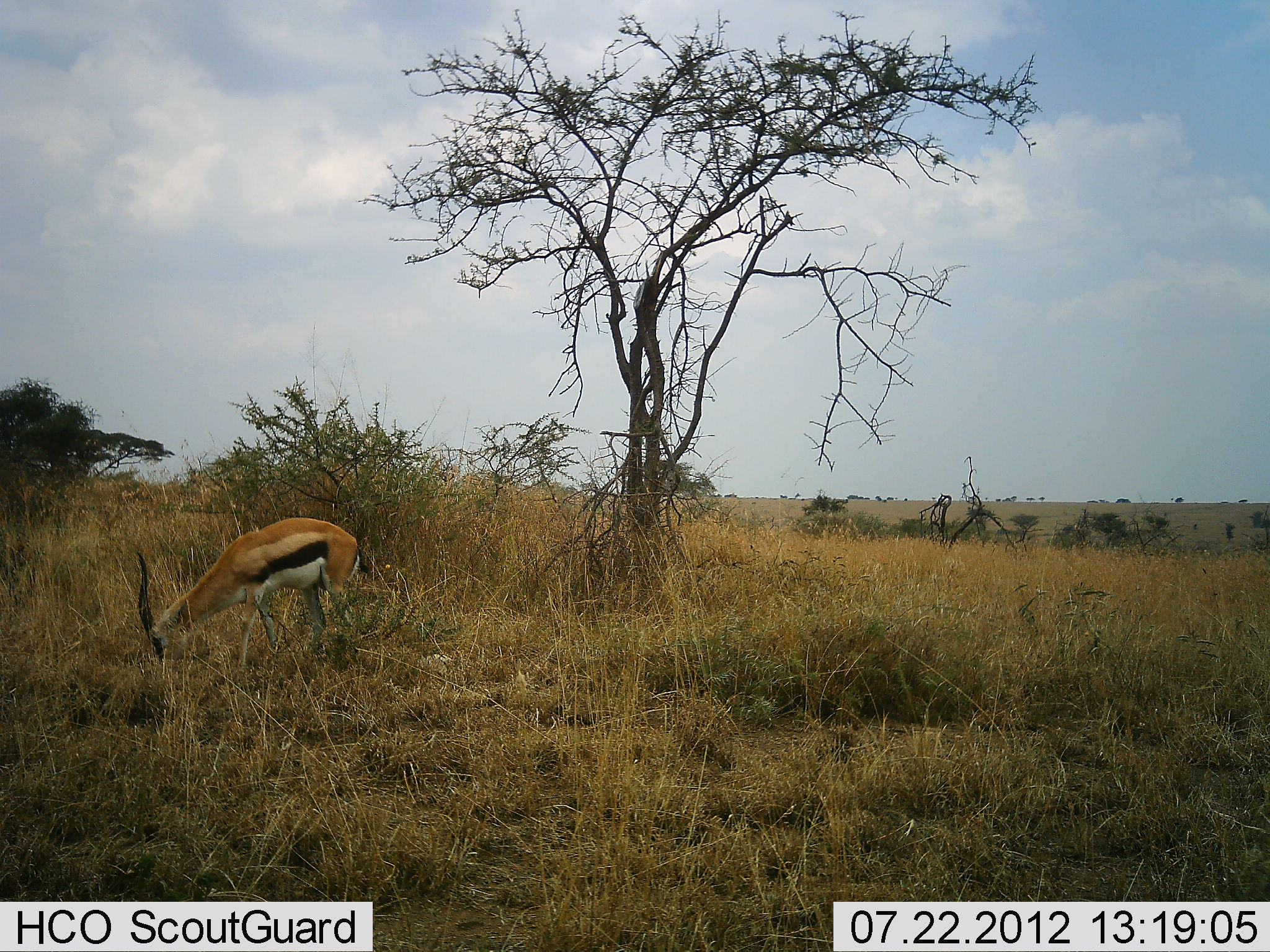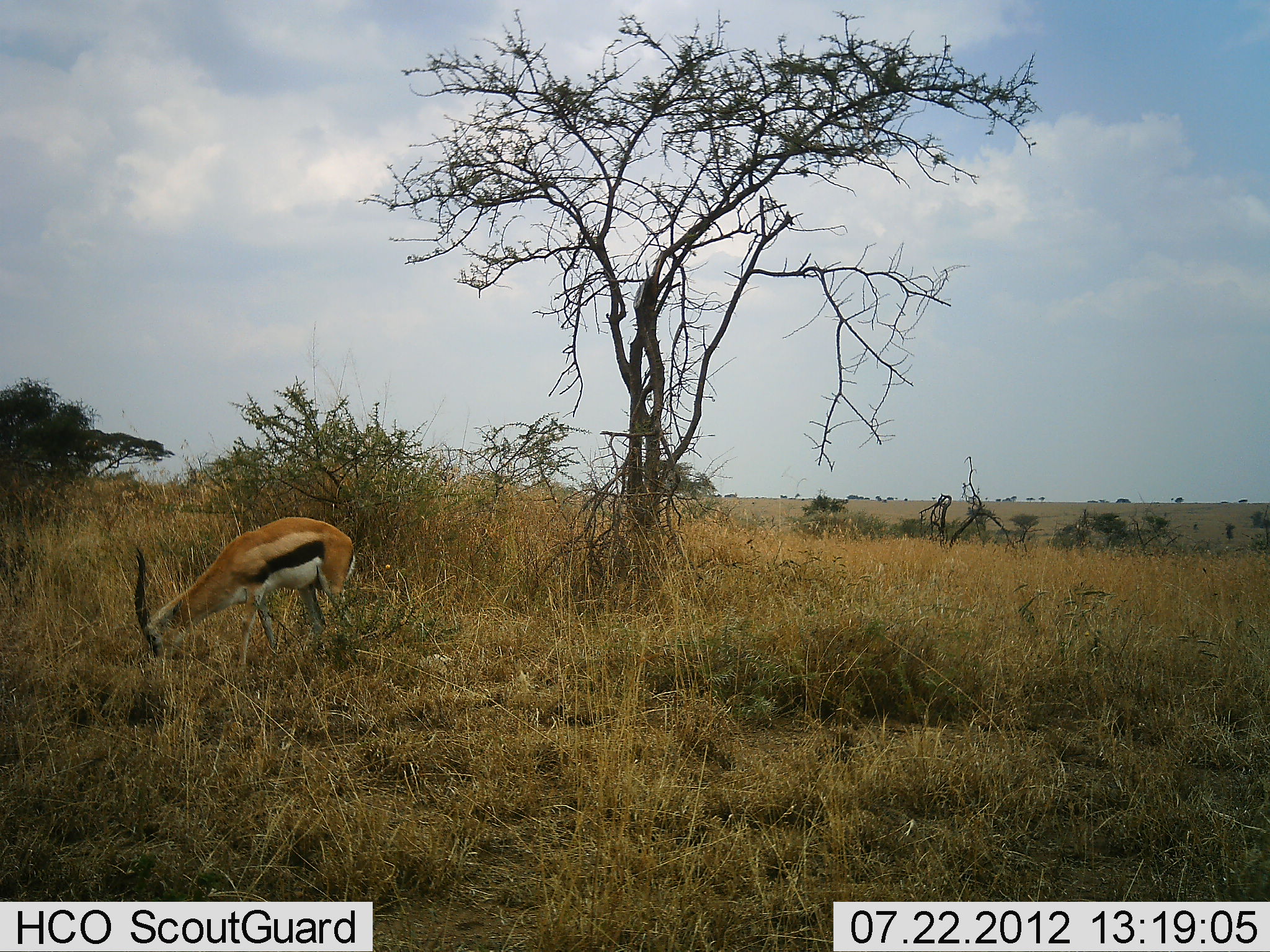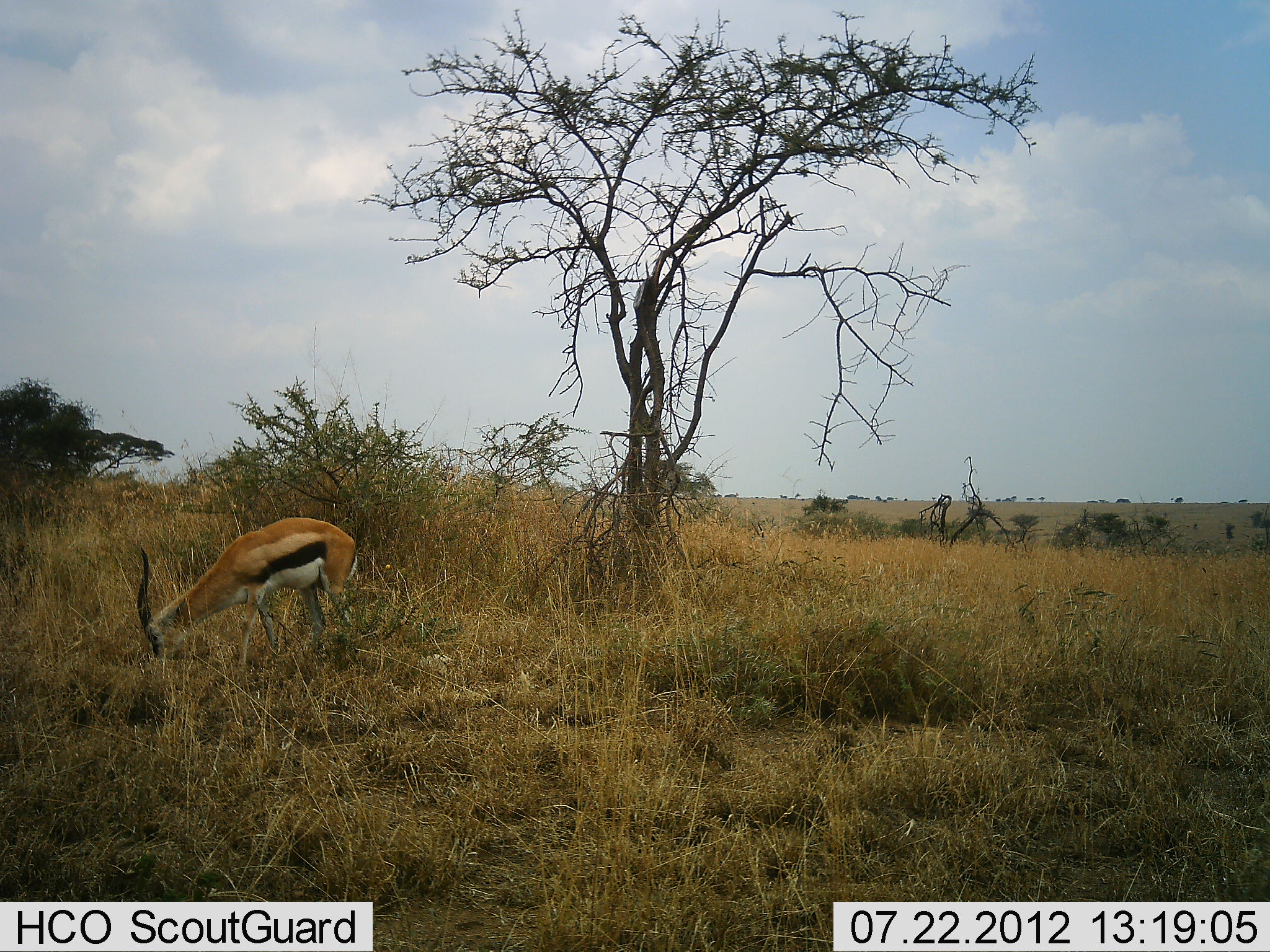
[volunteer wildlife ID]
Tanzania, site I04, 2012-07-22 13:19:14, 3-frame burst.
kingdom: Animalia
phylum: Chordata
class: Mammalia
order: Artiodactyla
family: Bovidae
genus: Eudorcas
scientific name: Eudorcas thomsonii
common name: thomson's gazelle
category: gazellethomsons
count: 1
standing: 40%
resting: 0%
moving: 0%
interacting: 0%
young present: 0%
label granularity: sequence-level